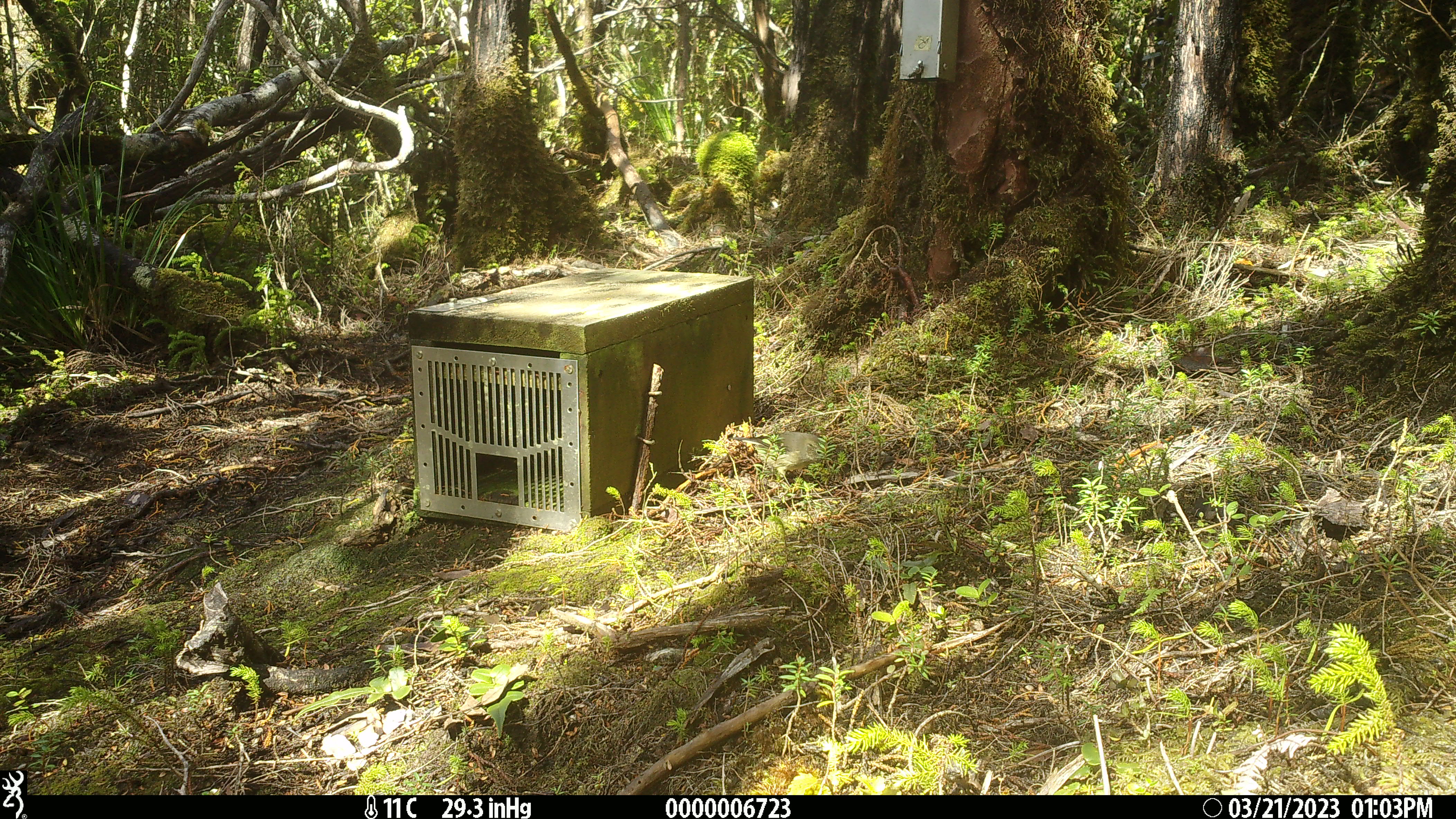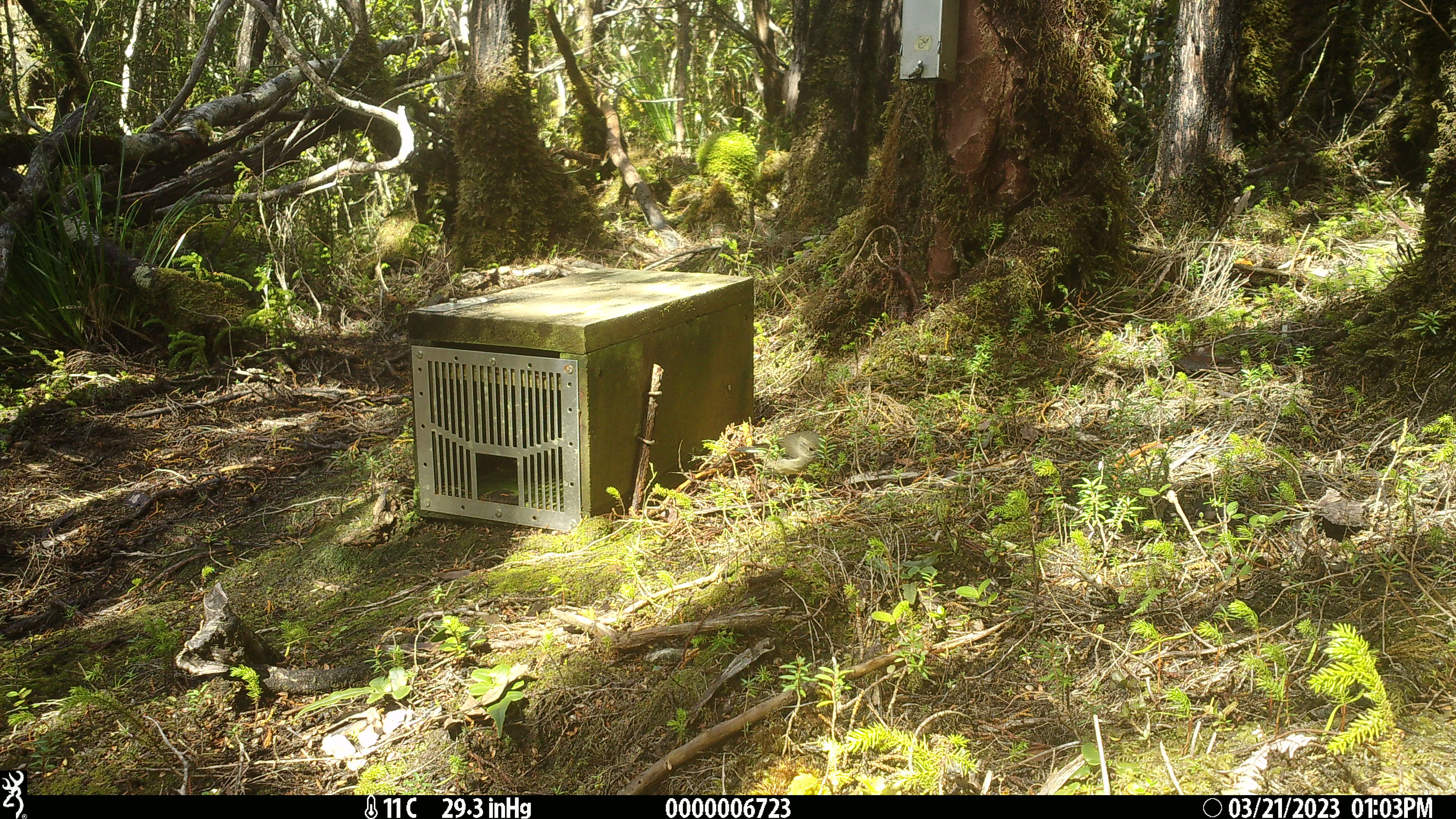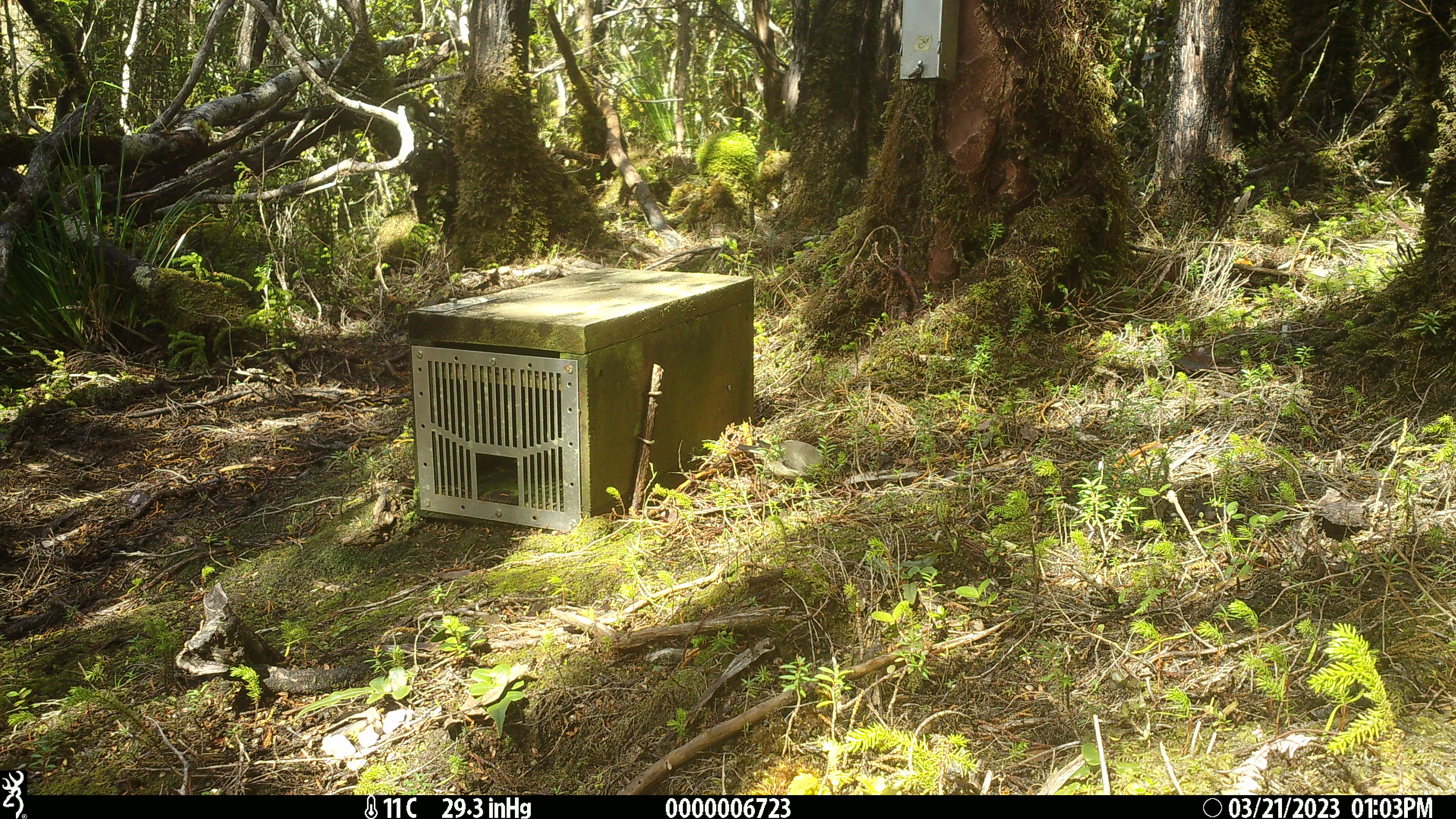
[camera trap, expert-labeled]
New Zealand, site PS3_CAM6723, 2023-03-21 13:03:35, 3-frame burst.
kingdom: Animalia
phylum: Chordata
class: Aves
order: Passeriformes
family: Petroicidae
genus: Petroica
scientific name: Petroica macrocephala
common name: tomtit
Tomtit (Petroica macrocephala).